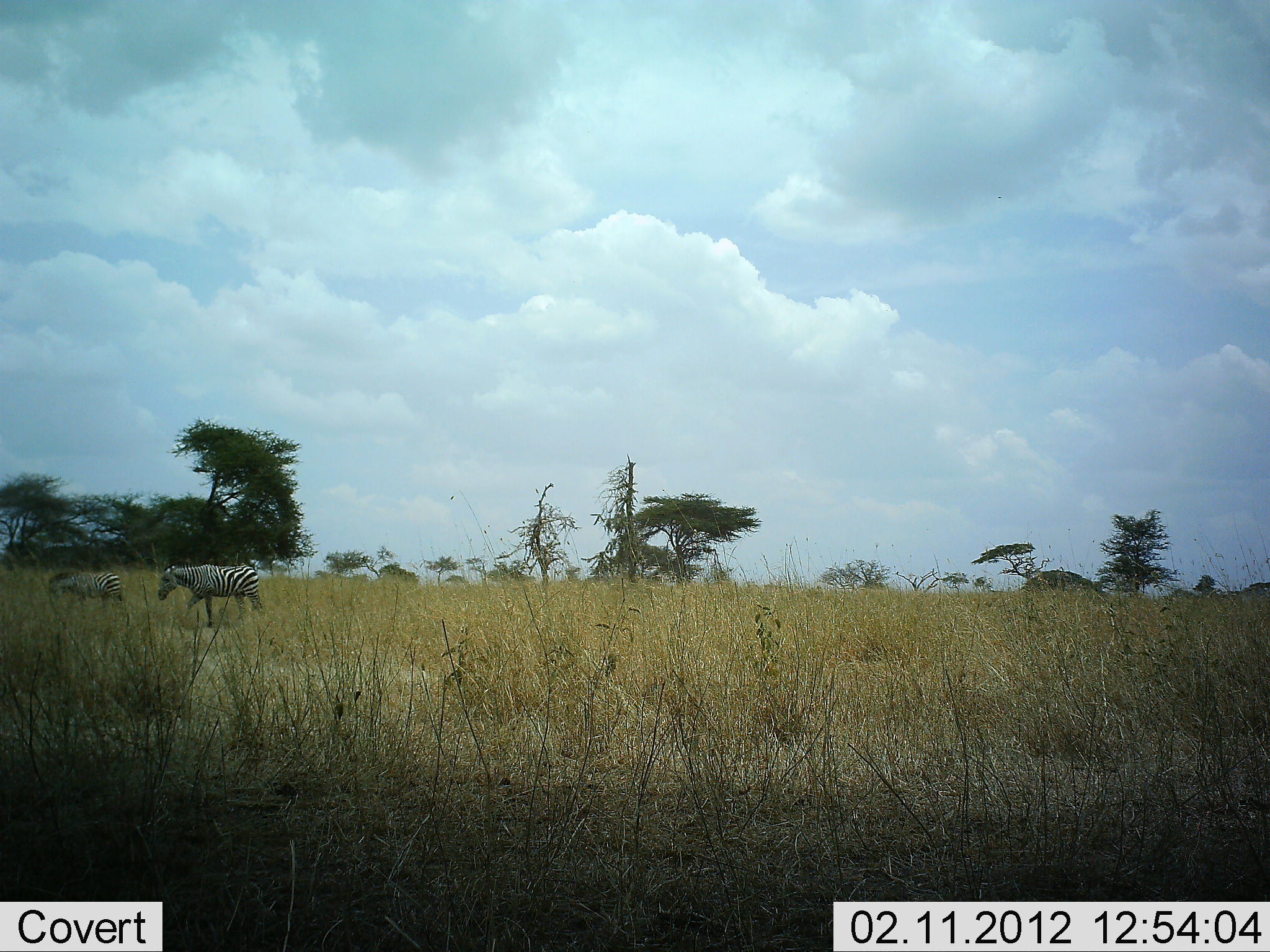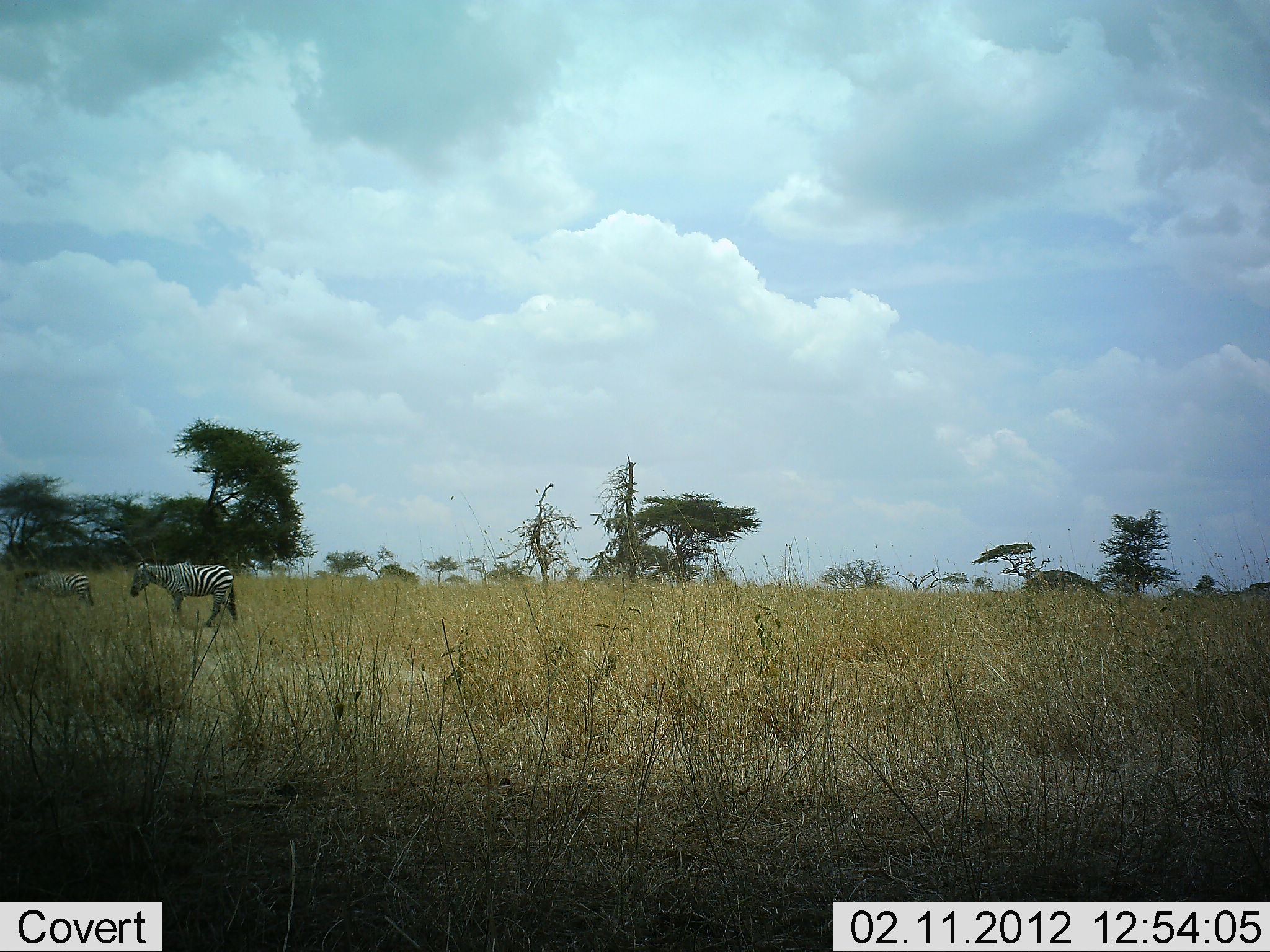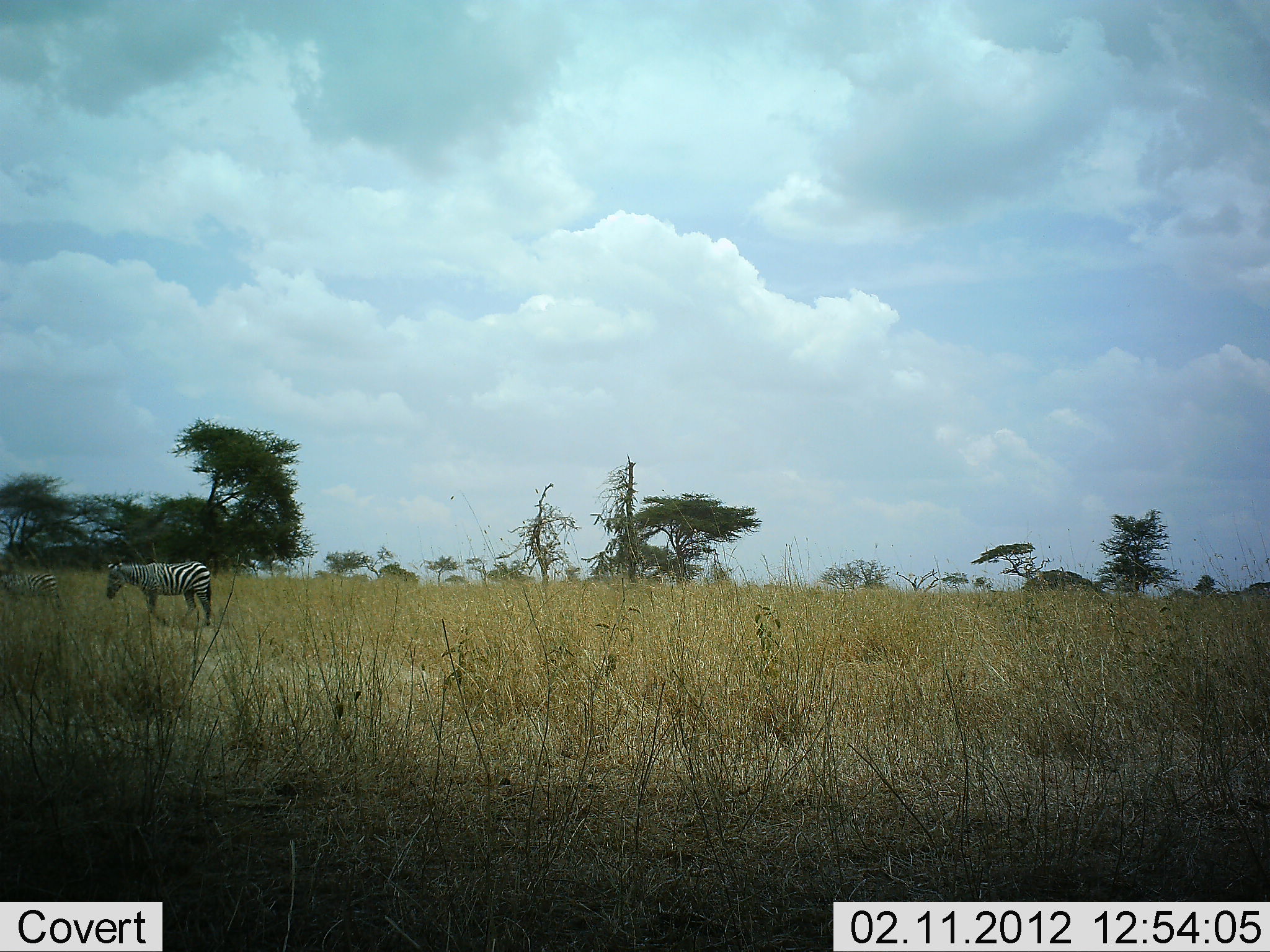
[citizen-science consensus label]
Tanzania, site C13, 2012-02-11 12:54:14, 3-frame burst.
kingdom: Animalia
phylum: Chordata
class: Mammalia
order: Perissodactyla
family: Equidae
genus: Equus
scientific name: Equus quagga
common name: plains zebra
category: zebra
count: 2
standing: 4%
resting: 0%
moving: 96%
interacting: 0%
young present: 4%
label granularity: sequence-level